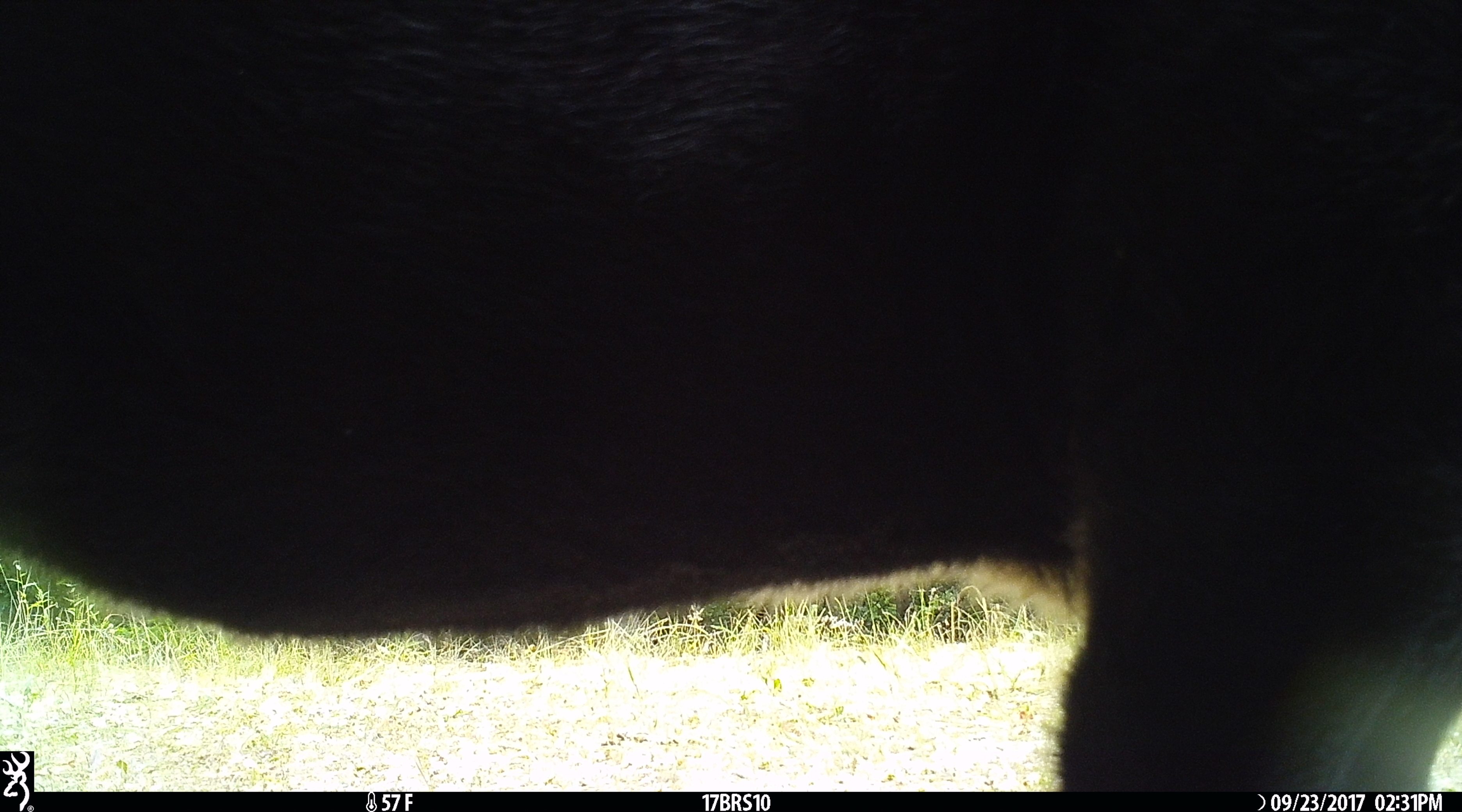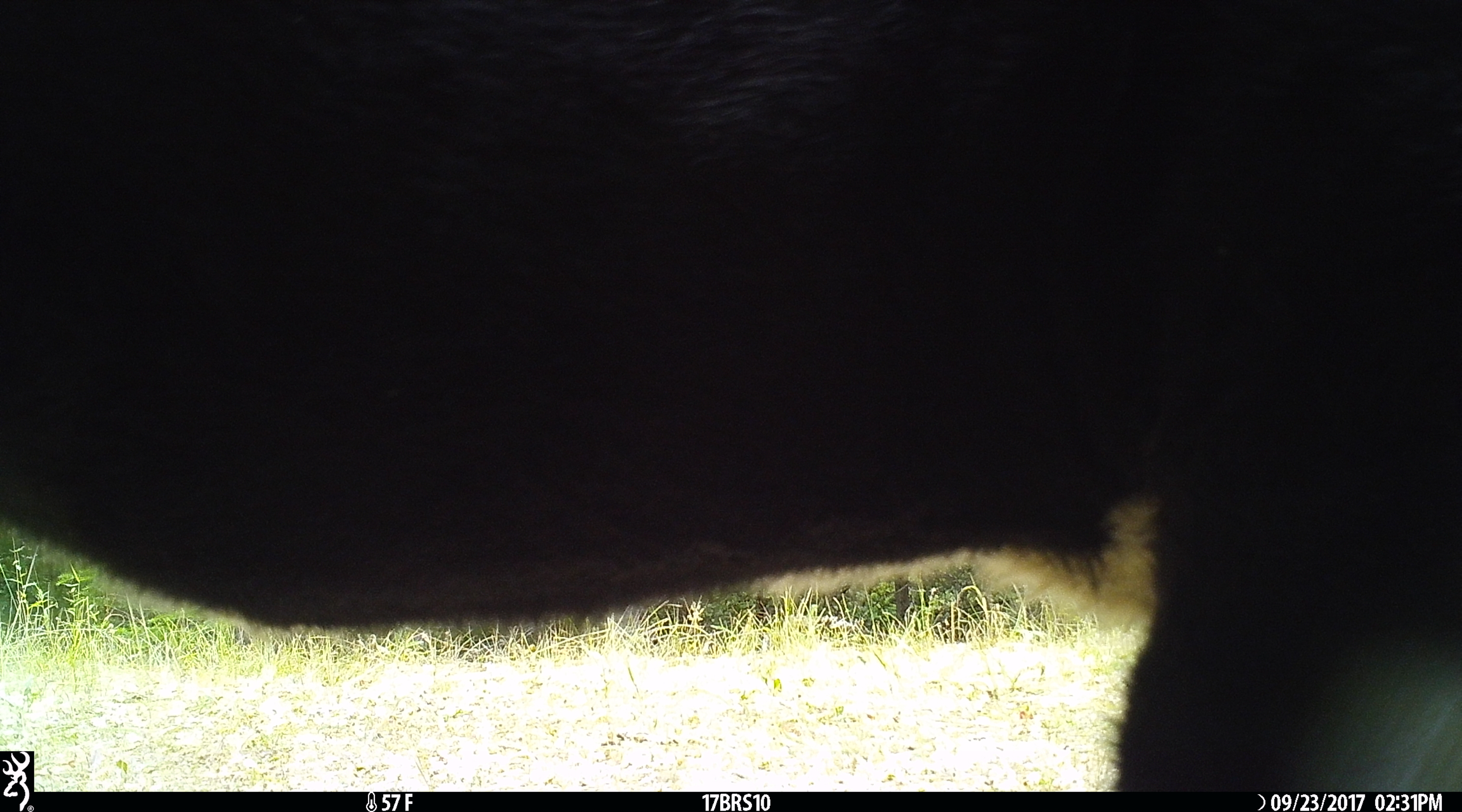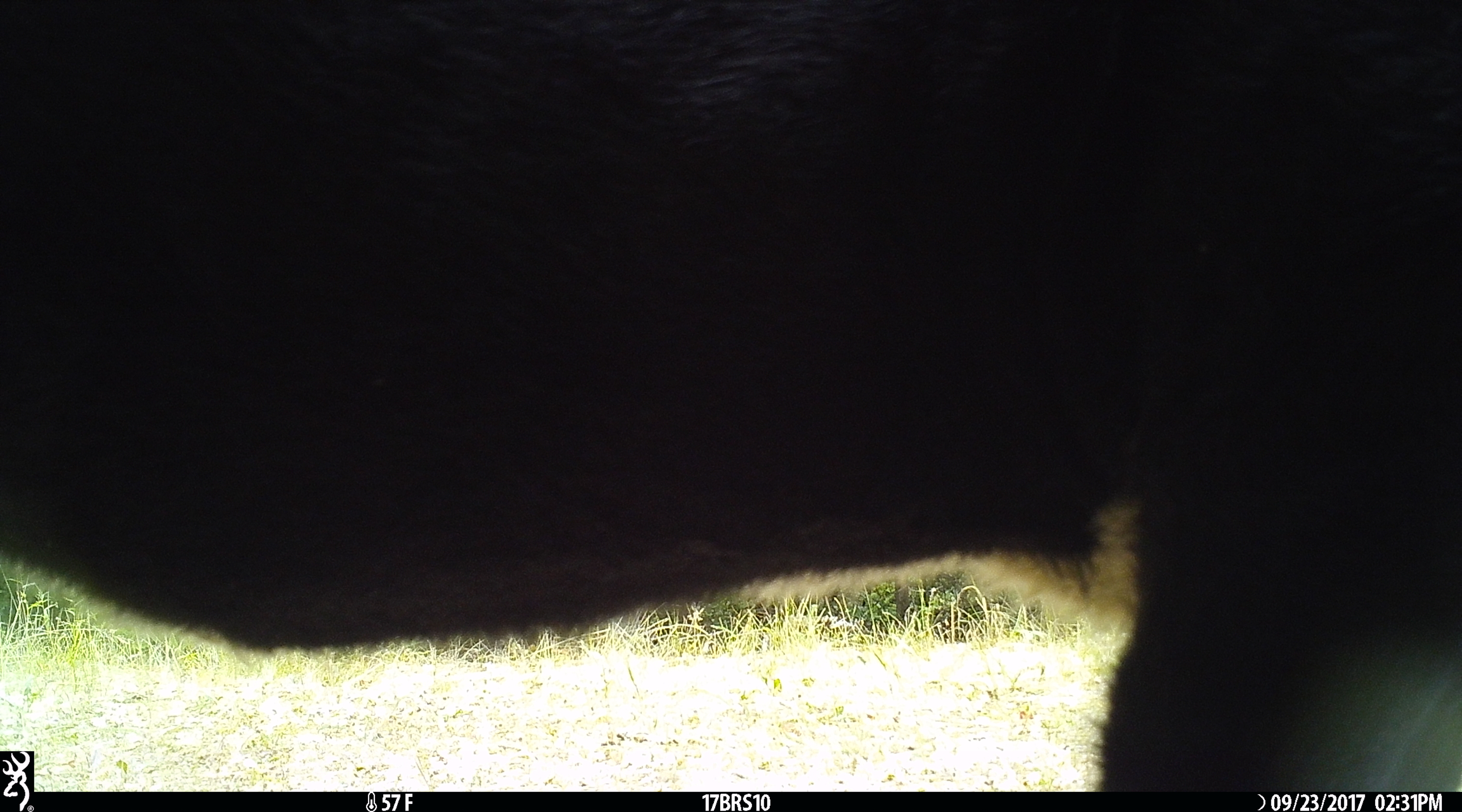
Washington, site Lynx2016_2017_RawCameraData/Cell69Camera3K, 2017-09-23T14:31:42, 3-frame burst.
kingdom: Animalia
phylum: Chordata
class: Mammalia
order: Artiodactyla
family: Bovidae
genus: Bos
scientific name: Bos taurus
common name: domestic cattle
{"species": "domestic cattle (Bos taurus)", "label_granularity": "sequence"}